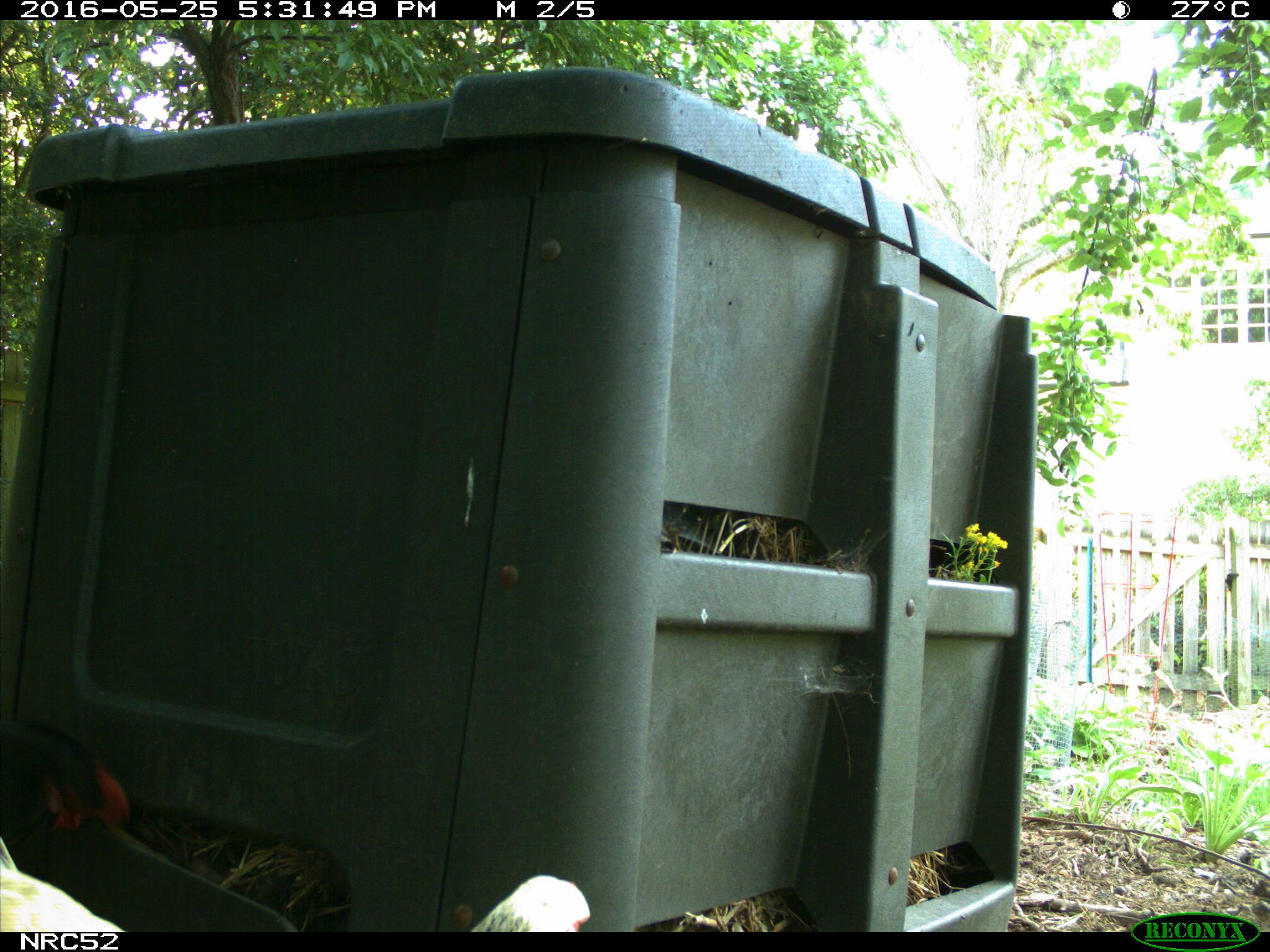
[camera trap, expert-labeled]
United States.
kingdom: Animalia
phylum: Chordata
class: Aves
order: Galliformes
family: Phasianidae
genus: Gallus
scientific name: Gallus gallus domesticus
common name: domestic chicken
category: Chicken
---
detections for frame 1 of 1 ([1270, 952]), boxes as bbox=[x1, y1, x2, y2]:
Chicken: bbox=[1, 829, 140, 934]; bbox=[464, 859, 630, 930]